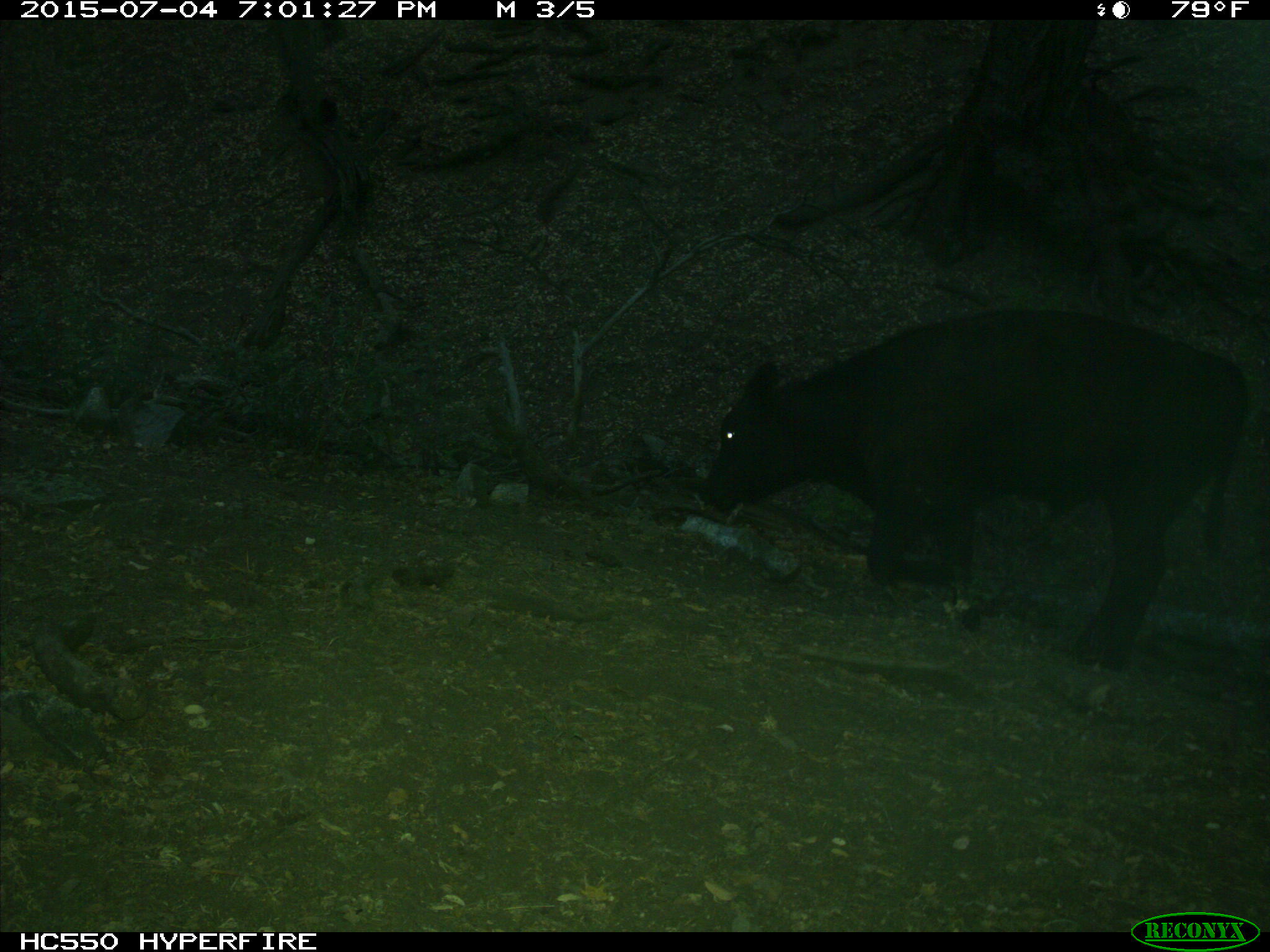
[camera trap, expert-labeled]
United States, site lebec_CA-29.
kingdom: Animalia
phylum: Chordata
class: Mammalia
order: Artiodactyla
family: Bovidae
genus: Bos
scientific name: Bos taurus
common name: domestic cow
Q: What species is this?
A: Bos taurus (domestic cow).